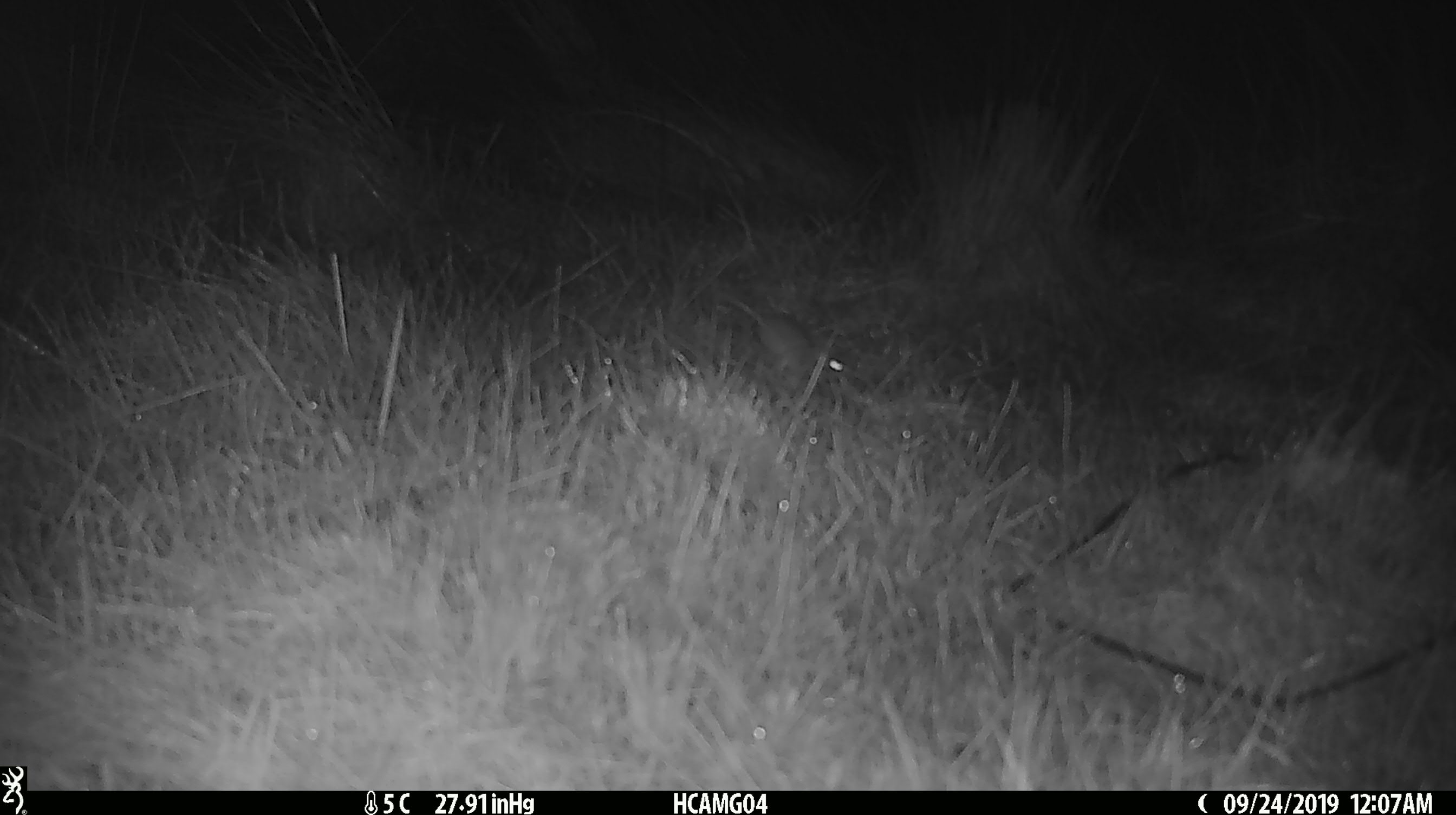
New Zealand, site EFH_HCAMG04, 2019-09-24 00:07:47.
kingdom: Animalia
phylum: Chordata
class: Mammalia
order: Rodentia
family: Muridae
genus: Mus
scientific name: Mus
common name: mouse